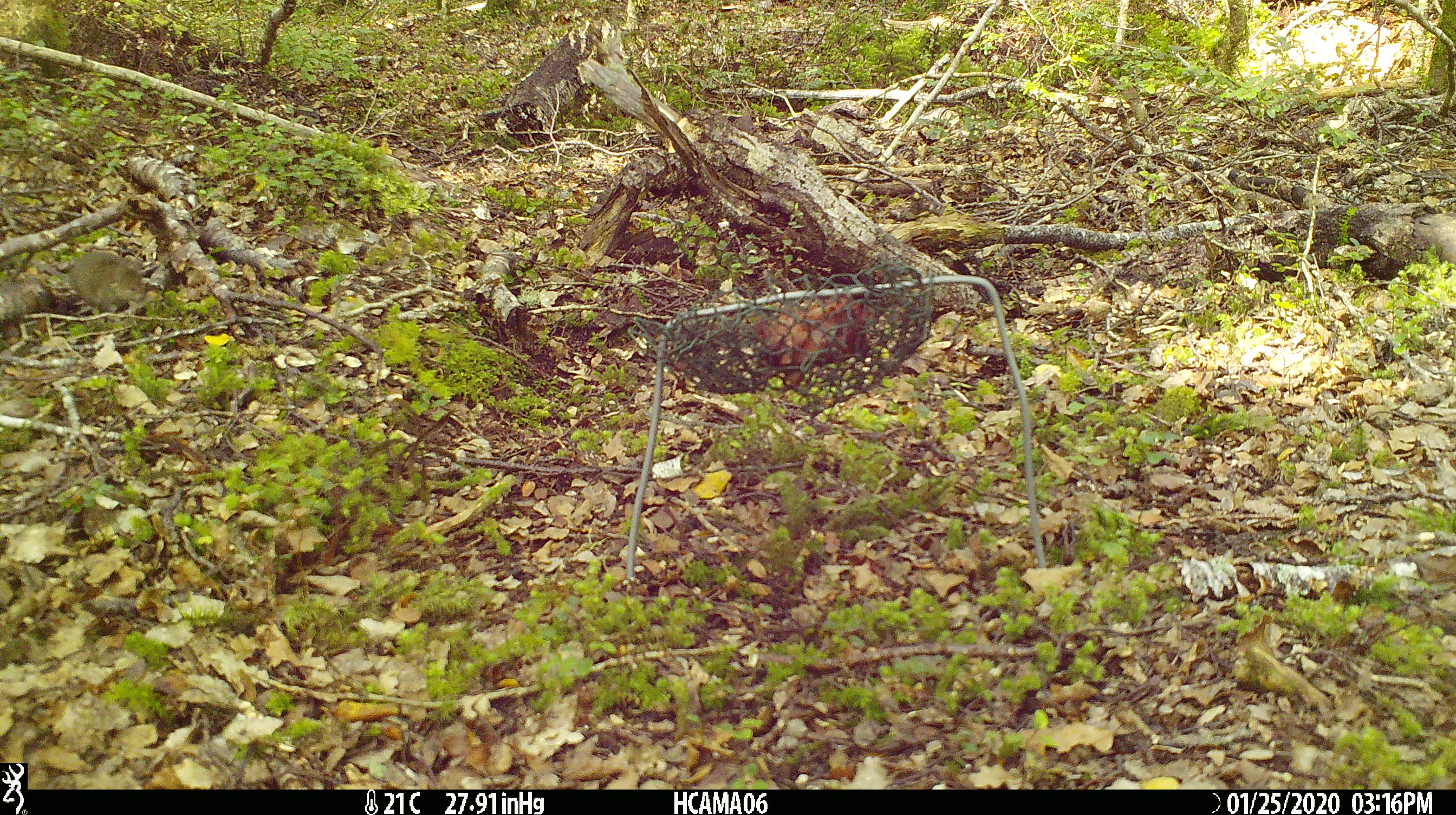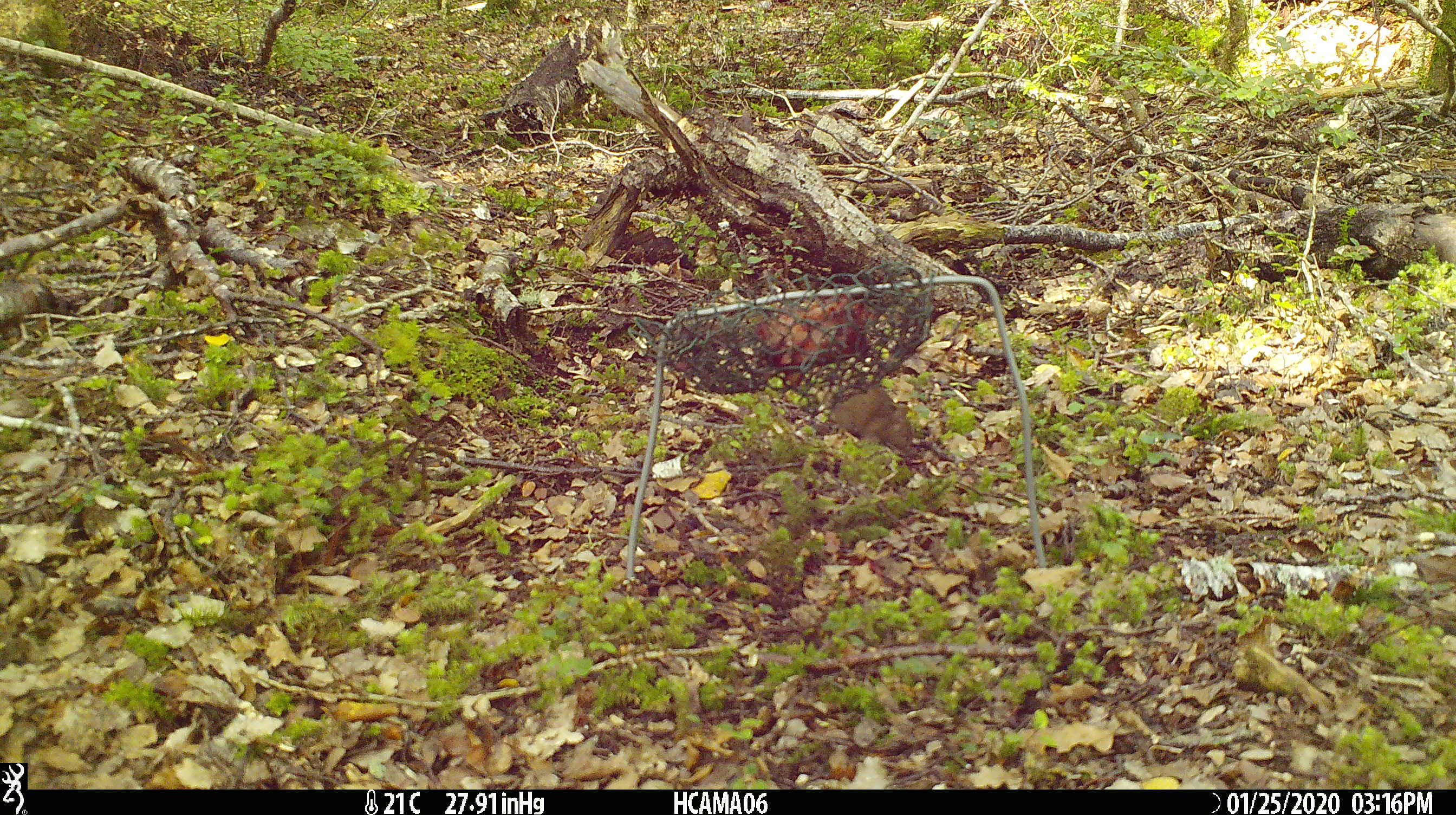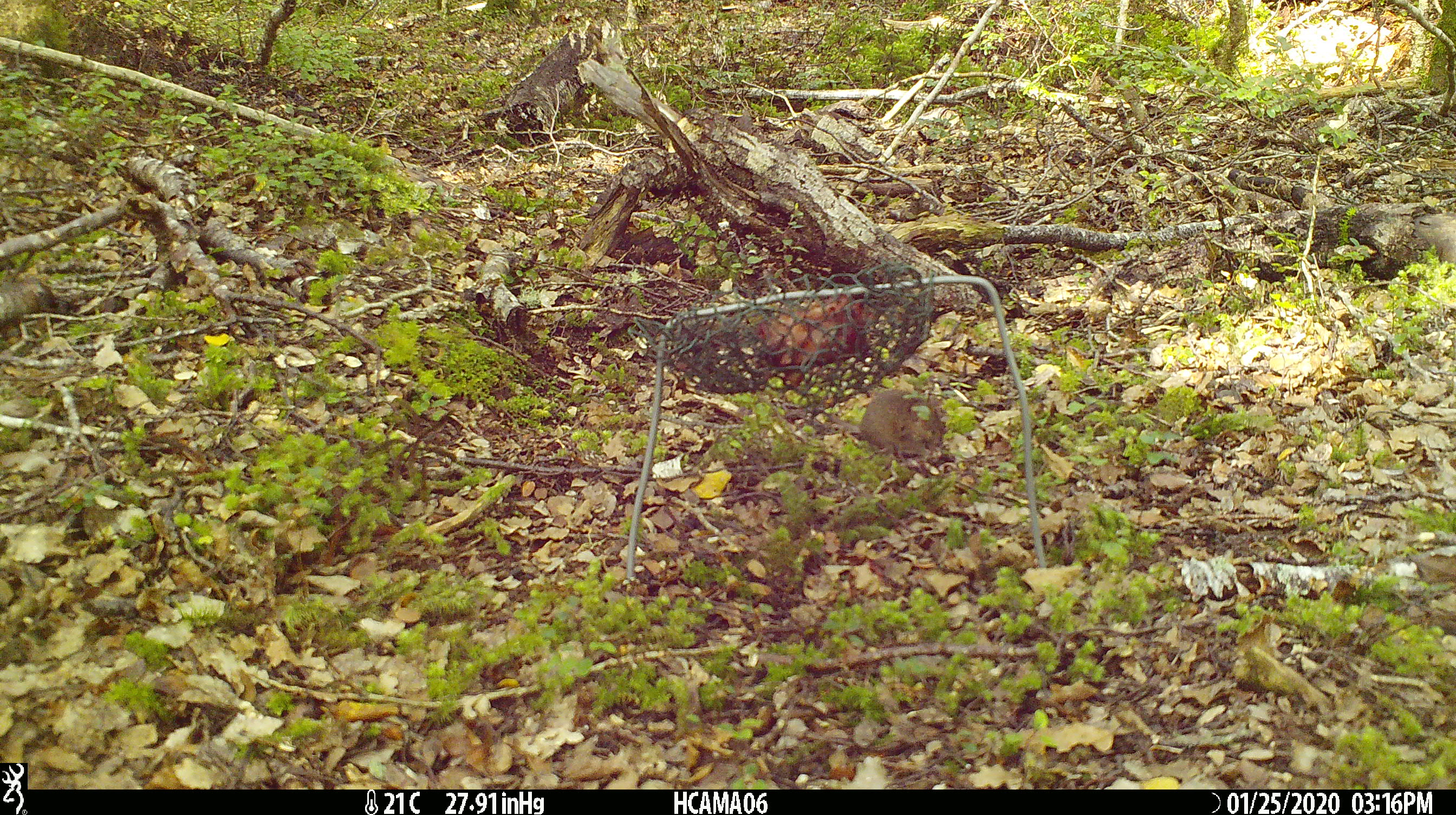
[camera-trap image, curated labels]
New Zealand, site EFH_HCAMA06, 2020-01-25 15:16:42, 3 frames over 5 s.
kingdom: Animalia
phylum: Chordata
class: Mammalia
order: Rodentia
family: Muridae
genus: Mus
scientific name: Mus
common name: mouse